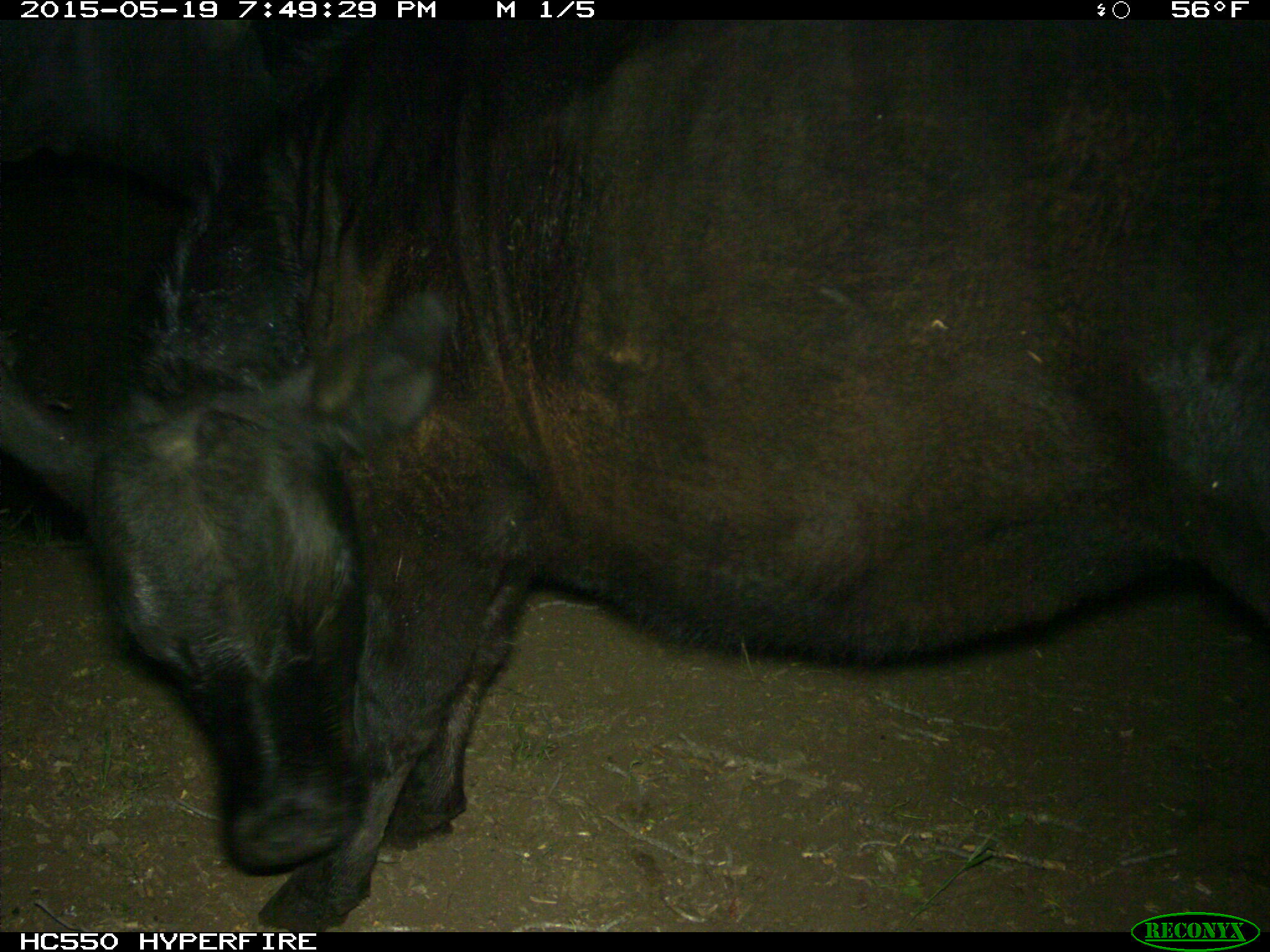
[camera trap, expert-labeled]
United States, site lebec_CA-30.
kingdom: Animalia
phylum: Chordata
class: Mammalia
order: Artiodactyla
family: Bovidae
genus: Bos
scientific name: Bos taurus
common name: domestic cow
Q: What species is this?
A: Bos taurus (domestic cow).